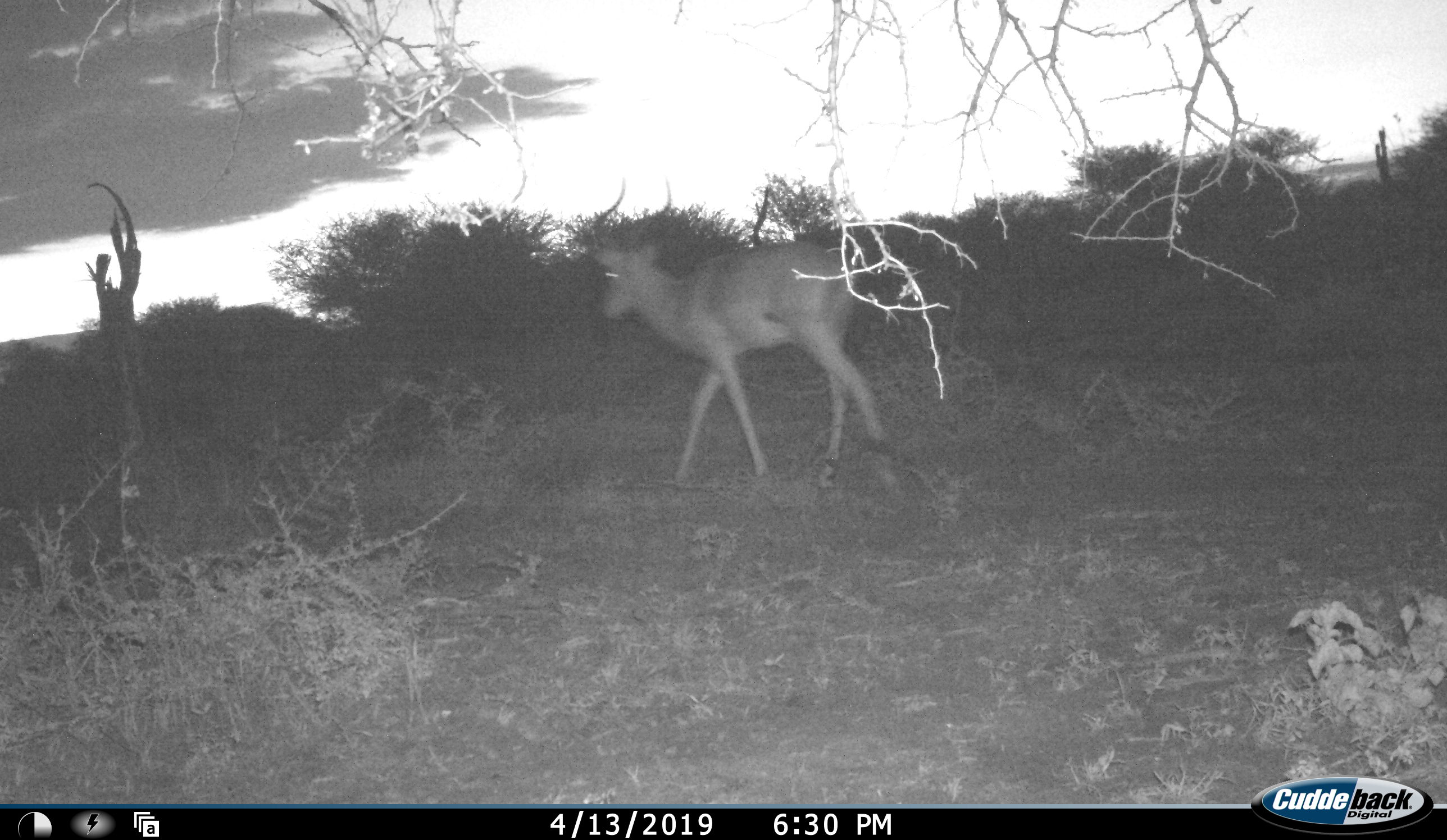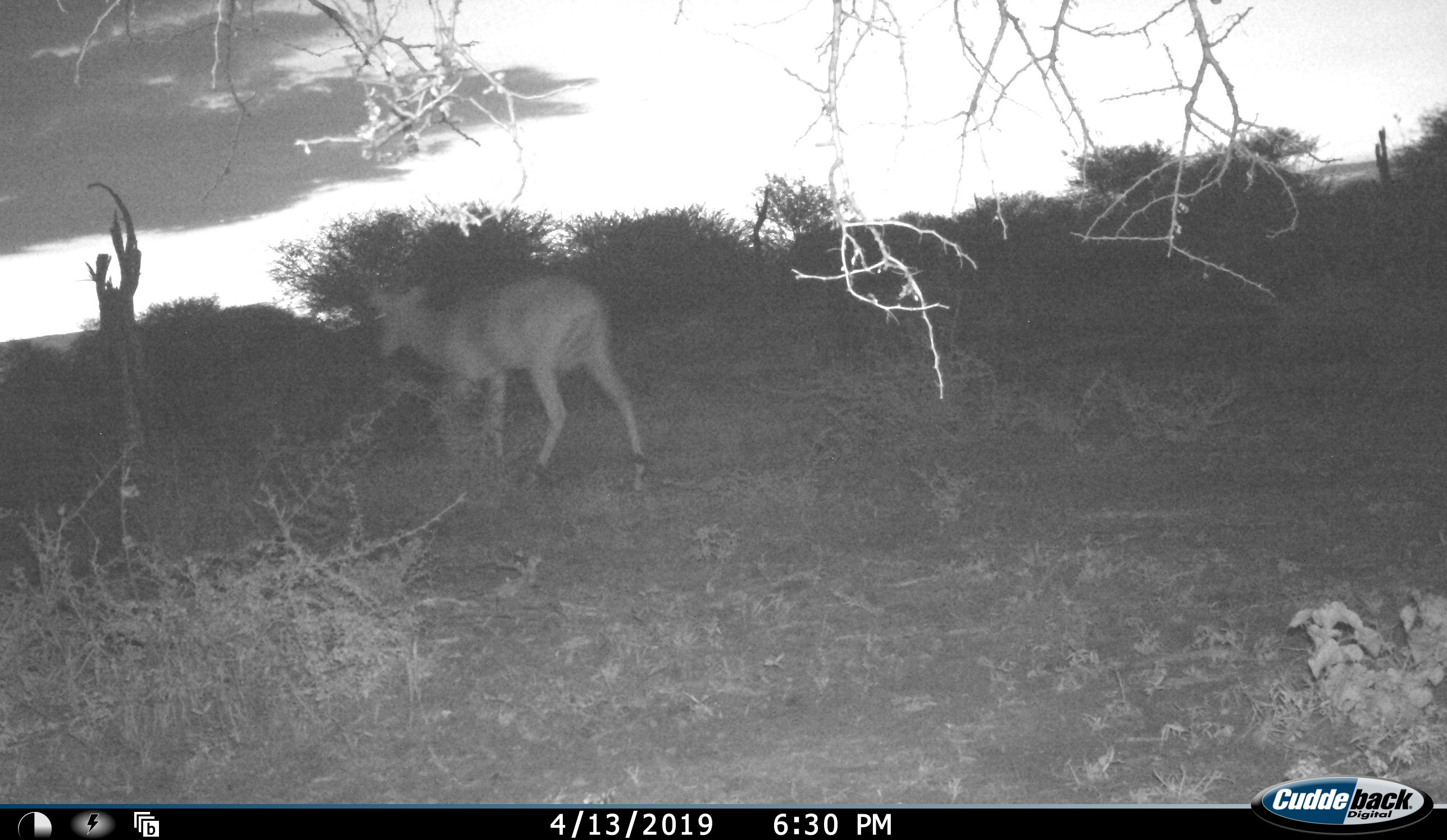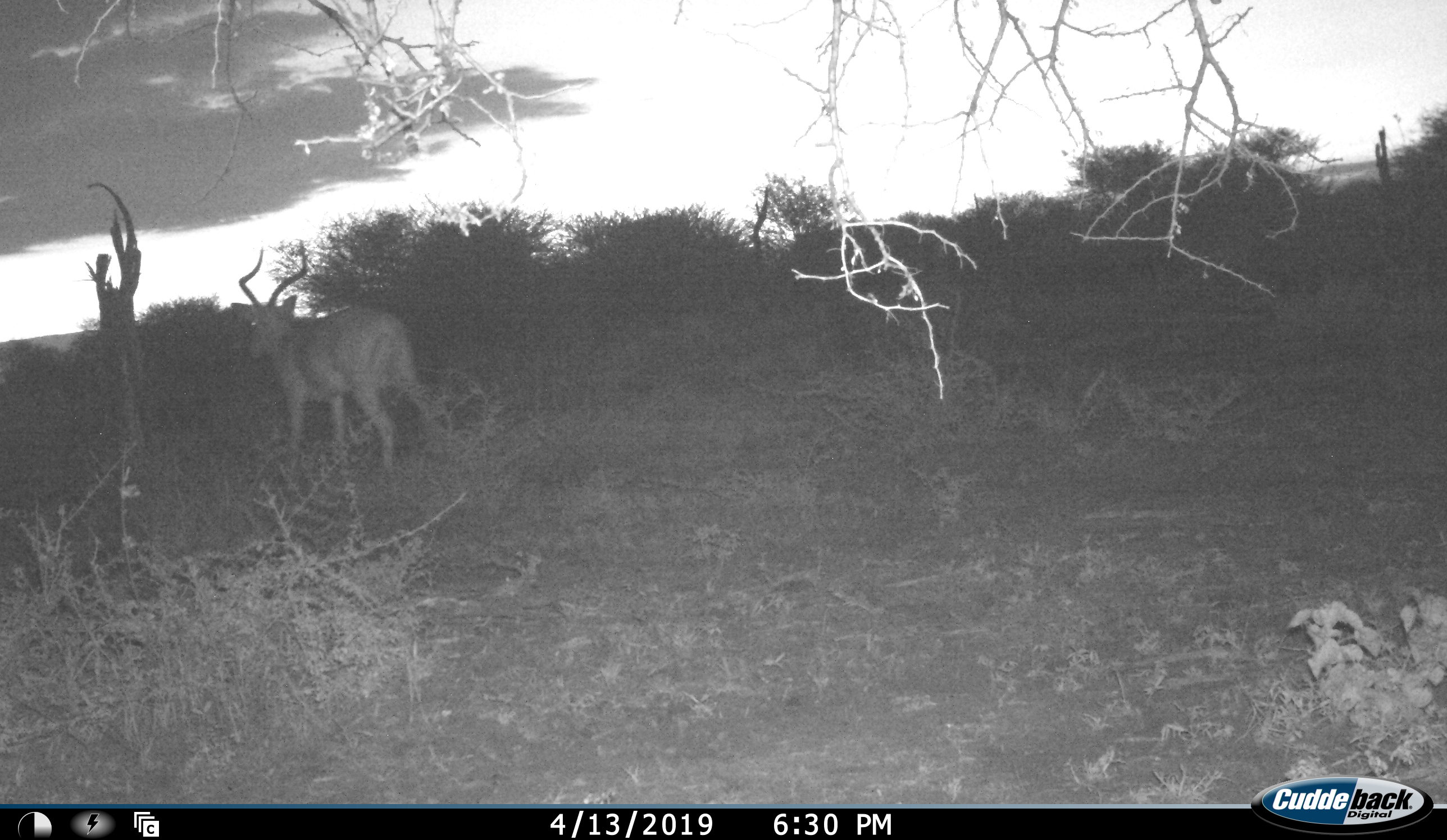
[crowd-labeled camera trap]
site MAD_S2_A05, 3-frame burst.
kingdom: Animalia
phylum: Chordata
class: Mammalia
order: Artiodactyla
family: Bovidae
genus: Aepyceros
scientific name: Aepyceros melampus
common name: impala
Impala (Aepyceros melampus), count 1. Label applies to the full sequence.